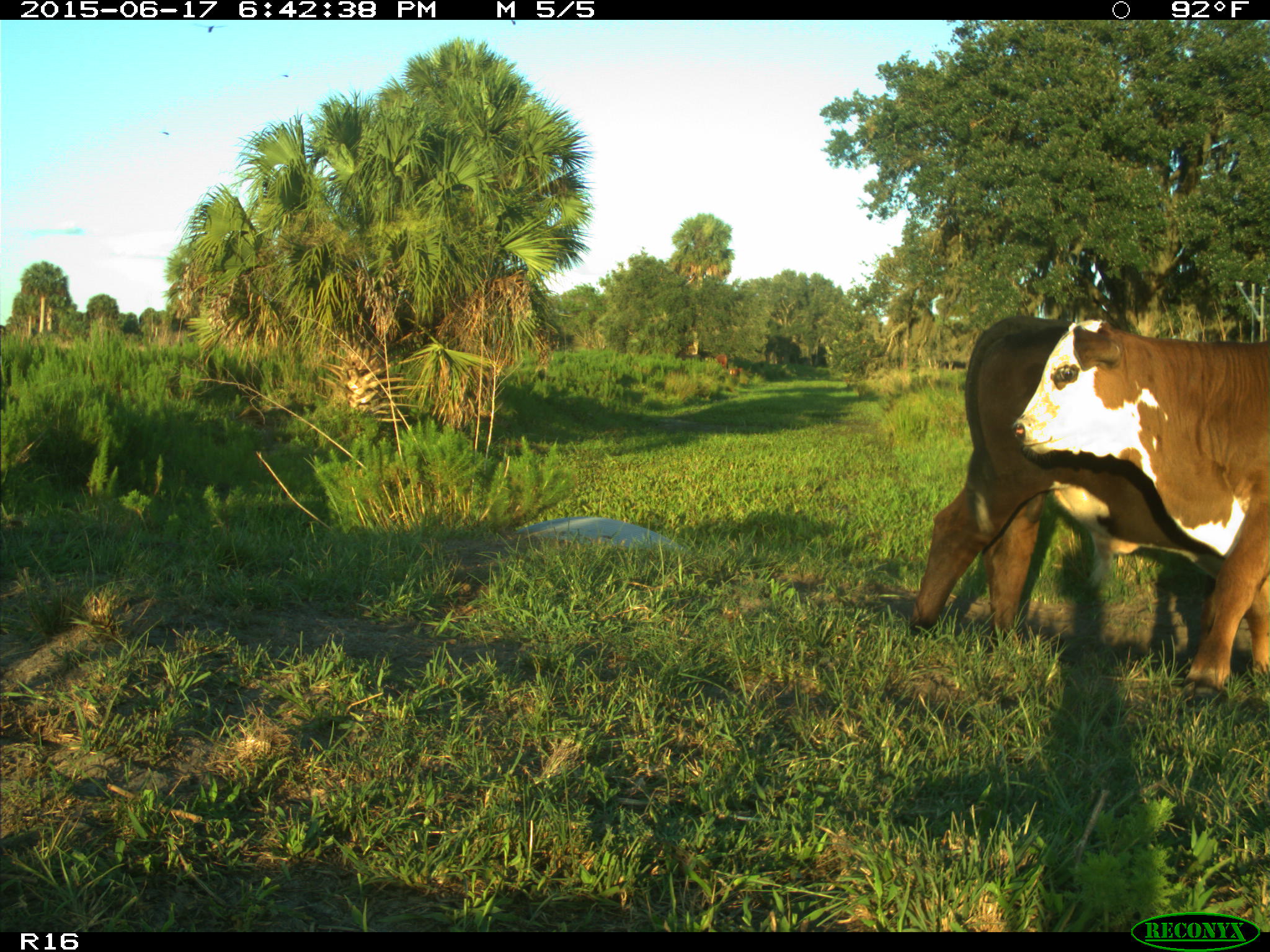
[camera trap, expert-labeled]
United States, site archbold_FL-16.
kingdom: Animalia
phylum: Chordata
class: Mammalia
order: Artiodactyla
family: Bovidae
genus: Bos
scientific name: Bos taurus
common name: domestic cow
Bos taurus (domestic cow).